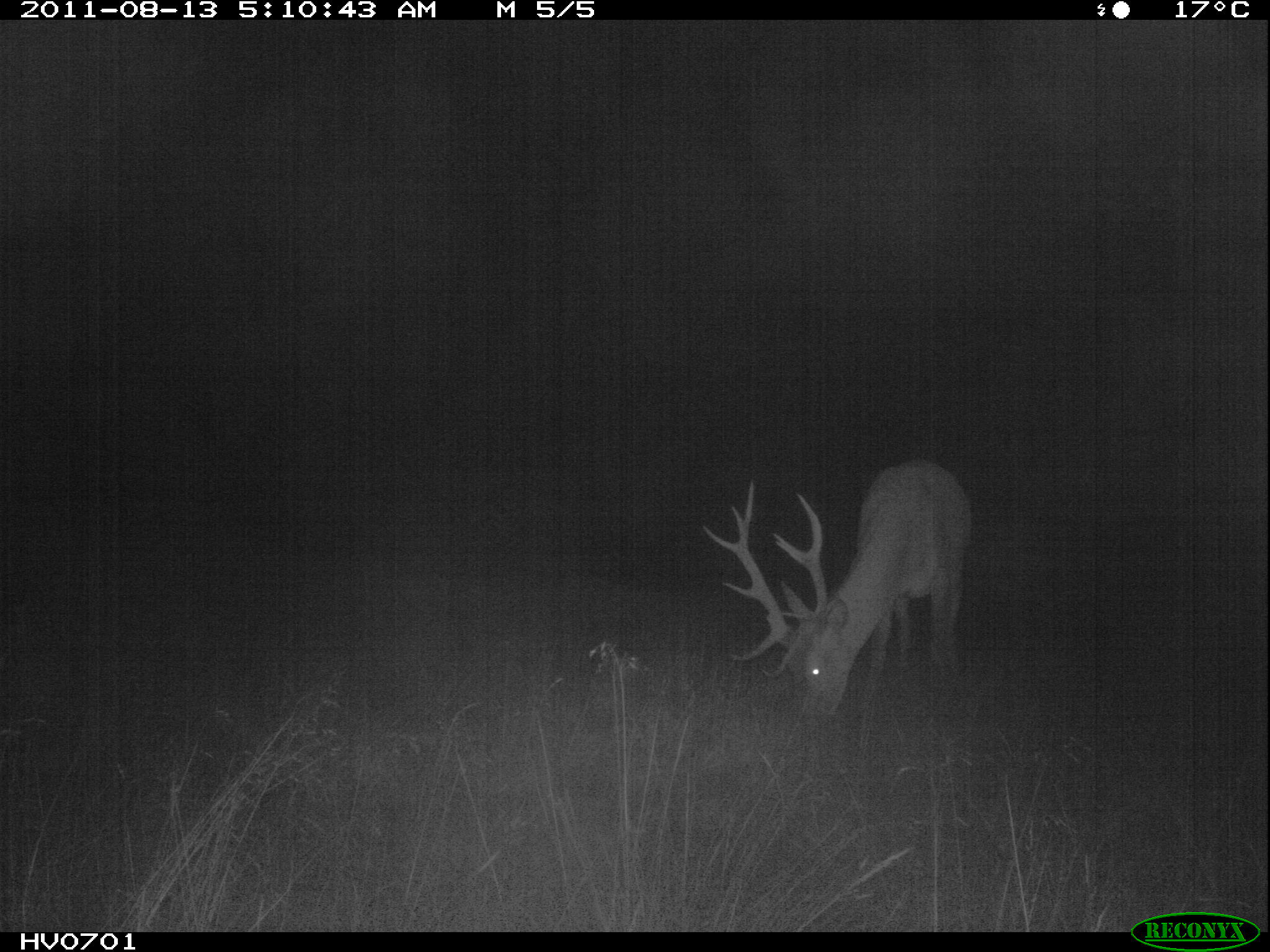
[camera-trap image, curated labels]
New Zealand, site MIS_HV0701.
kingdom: Animalia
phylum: Chordata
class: Mammalia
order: Artiodactyla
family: Cervidae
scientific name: Cervidae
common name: deer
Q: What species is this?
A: Deer (Cervidae).